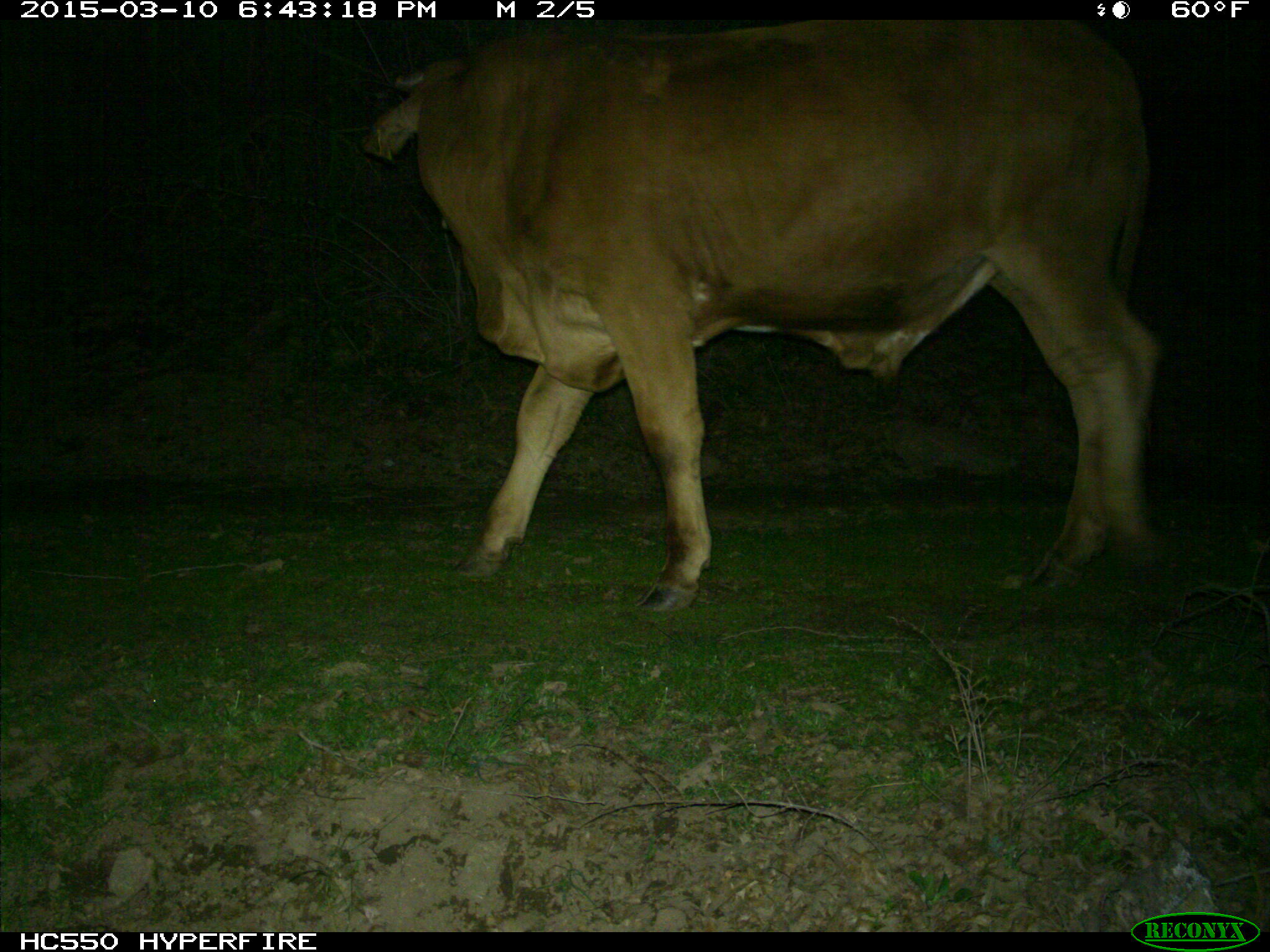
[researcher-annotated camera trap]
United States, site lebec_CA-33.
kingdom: Animalia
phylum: Chordata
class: Mammalia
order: Artiodactyla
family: Bovidae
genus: Bos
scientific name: Bos taurus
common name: domestic cow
Bos taurus (domestic cow).